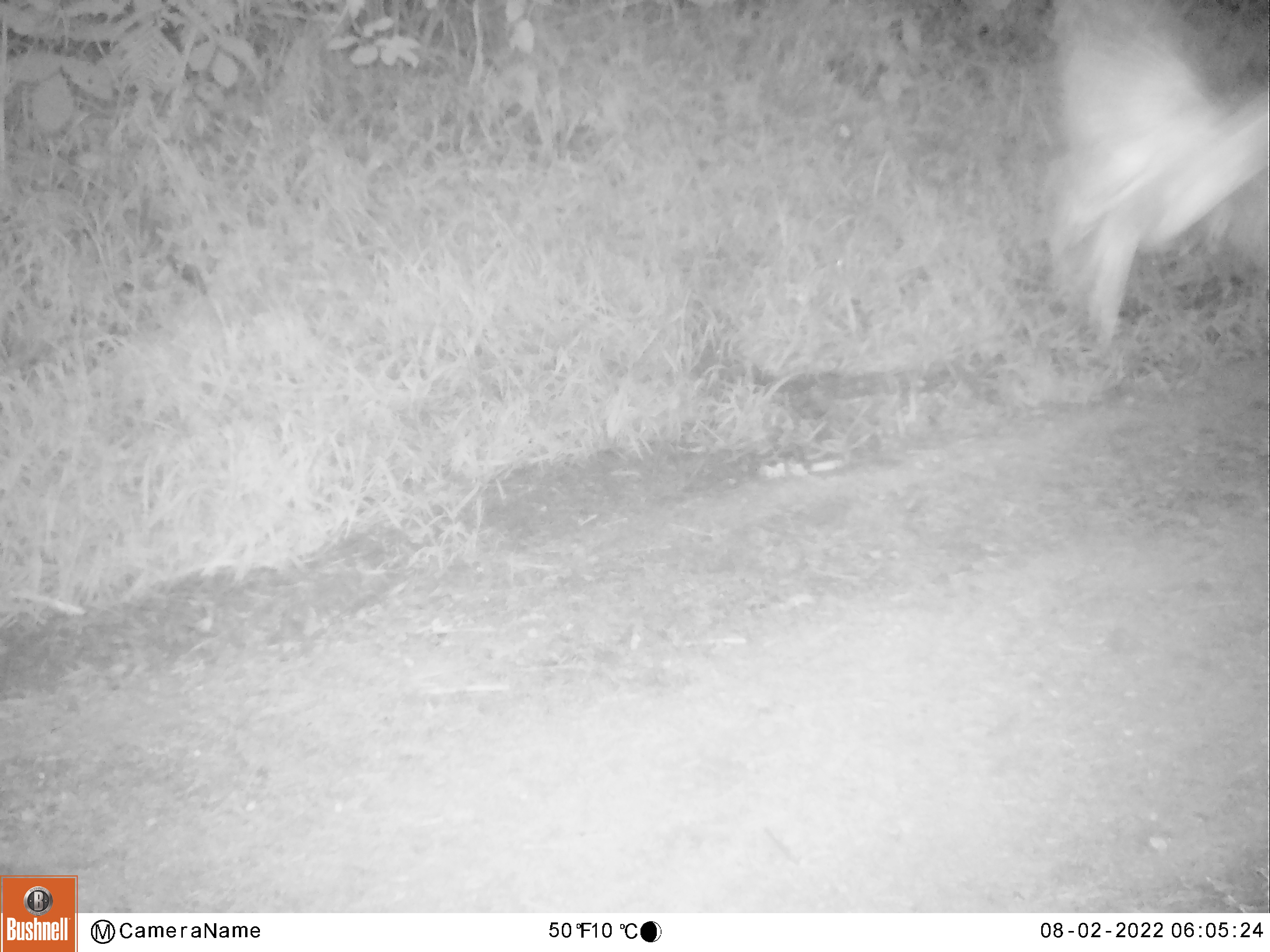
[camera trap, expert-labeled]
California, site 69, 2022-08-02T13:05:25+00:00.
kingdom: Animalia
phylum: Chordata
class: Aves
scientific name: Aves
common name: bird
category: unknown bird